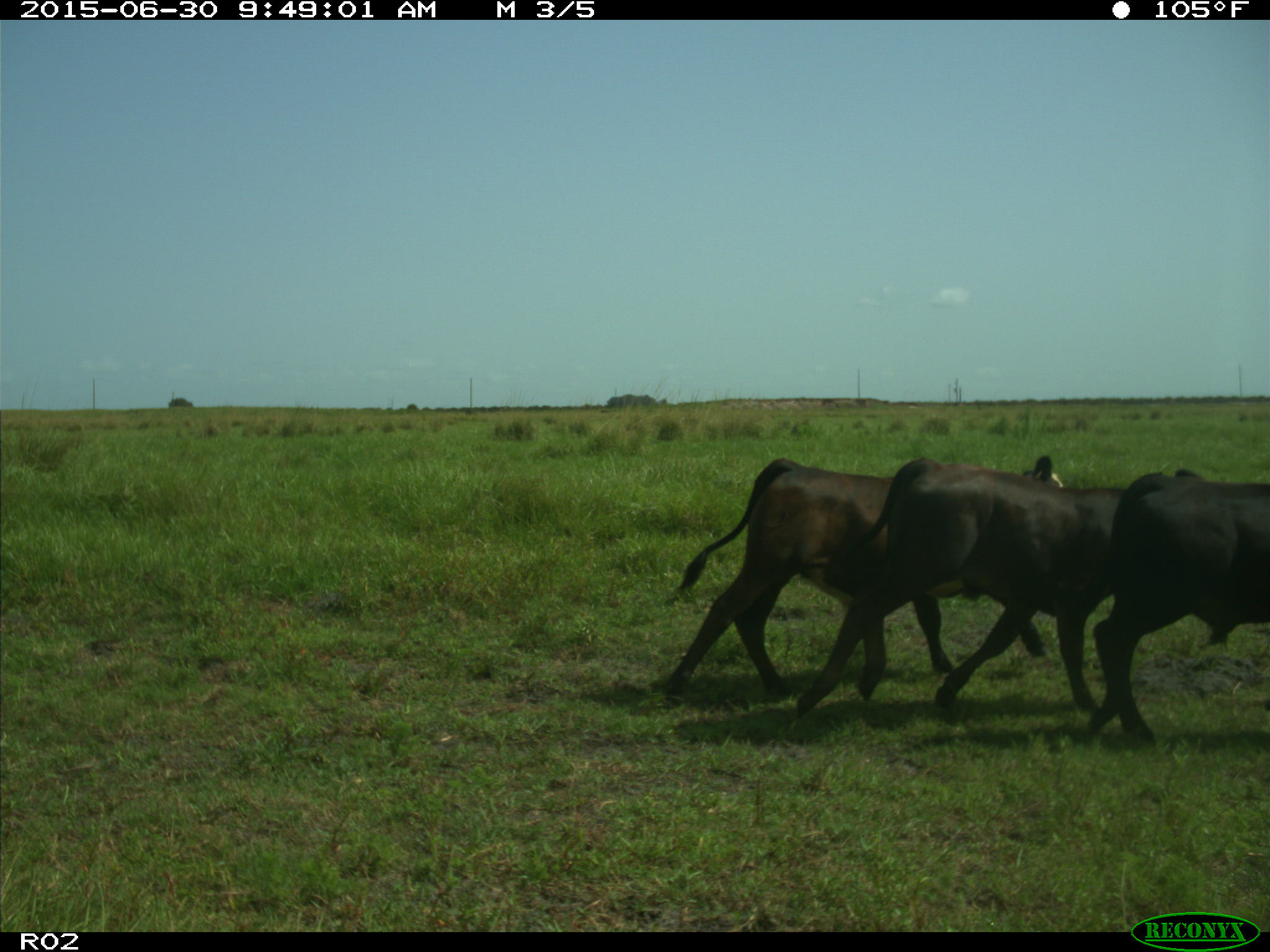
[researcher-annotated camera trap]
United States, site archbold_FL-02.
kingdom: Animalia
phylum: Chordata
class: Mammalia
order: Artiodactyla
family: Bovidae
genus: Bos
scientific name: Bos taurus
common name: domestic cow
Bos taurus (domestic cow).